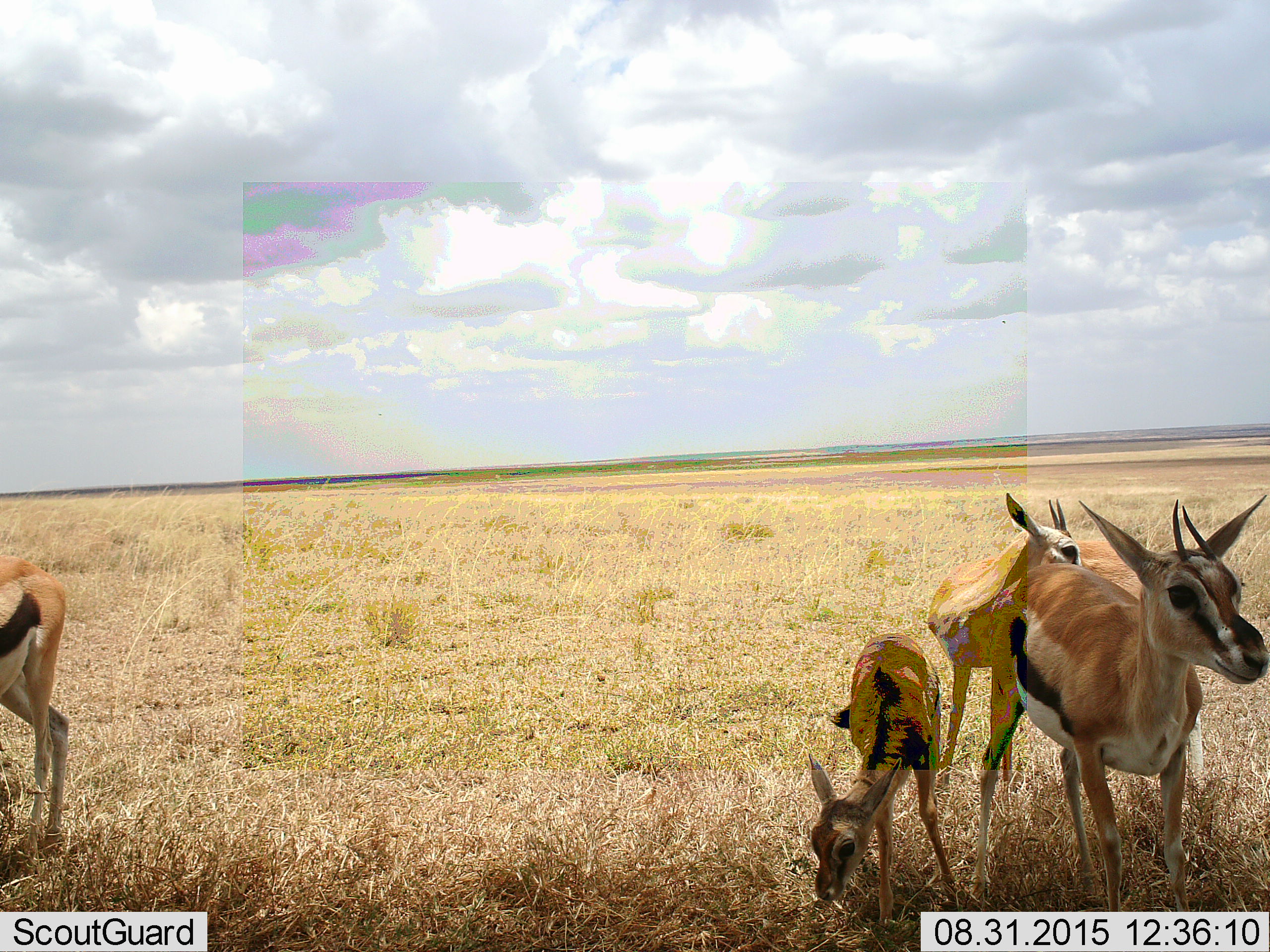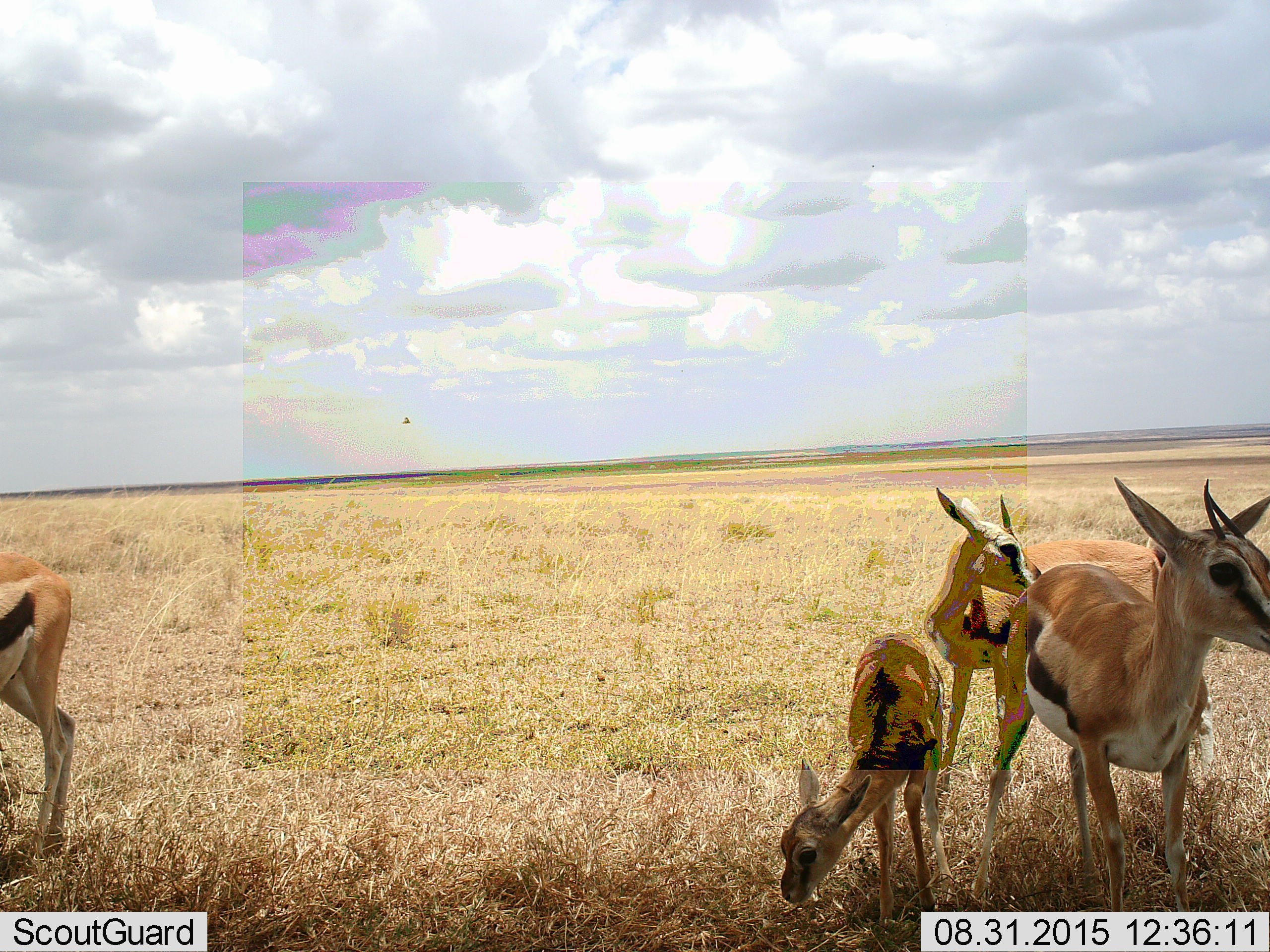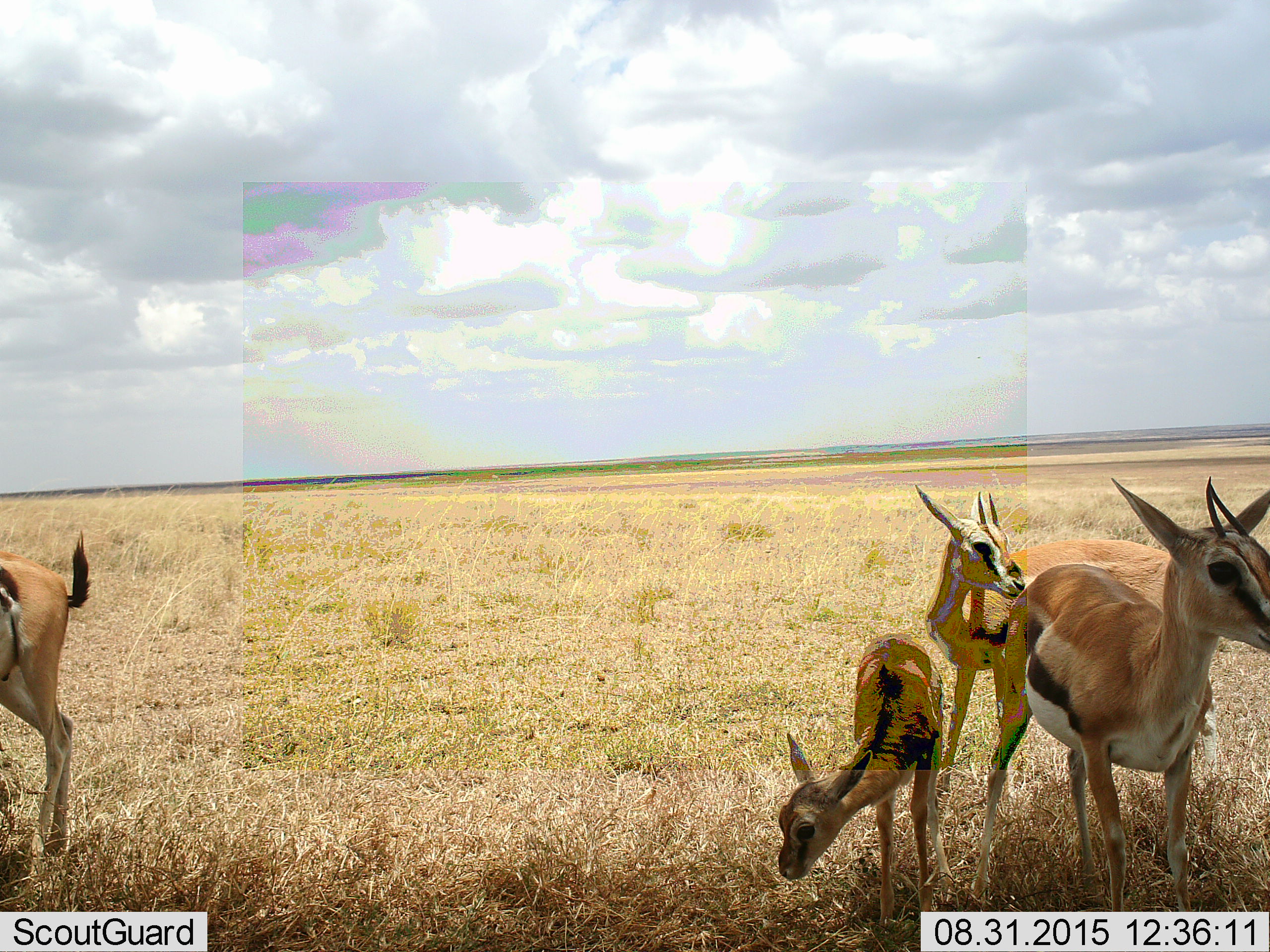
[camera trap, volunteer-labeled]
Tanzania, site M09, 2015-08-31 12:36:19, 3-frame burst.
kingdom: Animalia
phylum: Chordata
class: Mammalia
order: Artiodactyla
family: Bovidae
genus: Eudorcas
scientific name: Eudorcas thomsonii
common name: thomson's gazelle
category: gazellethomsons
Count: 4.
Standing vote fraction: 89%.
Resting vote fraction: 11%.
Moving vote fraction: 22%.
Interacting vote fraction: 22%.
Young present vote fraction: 100%.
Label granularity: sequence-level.